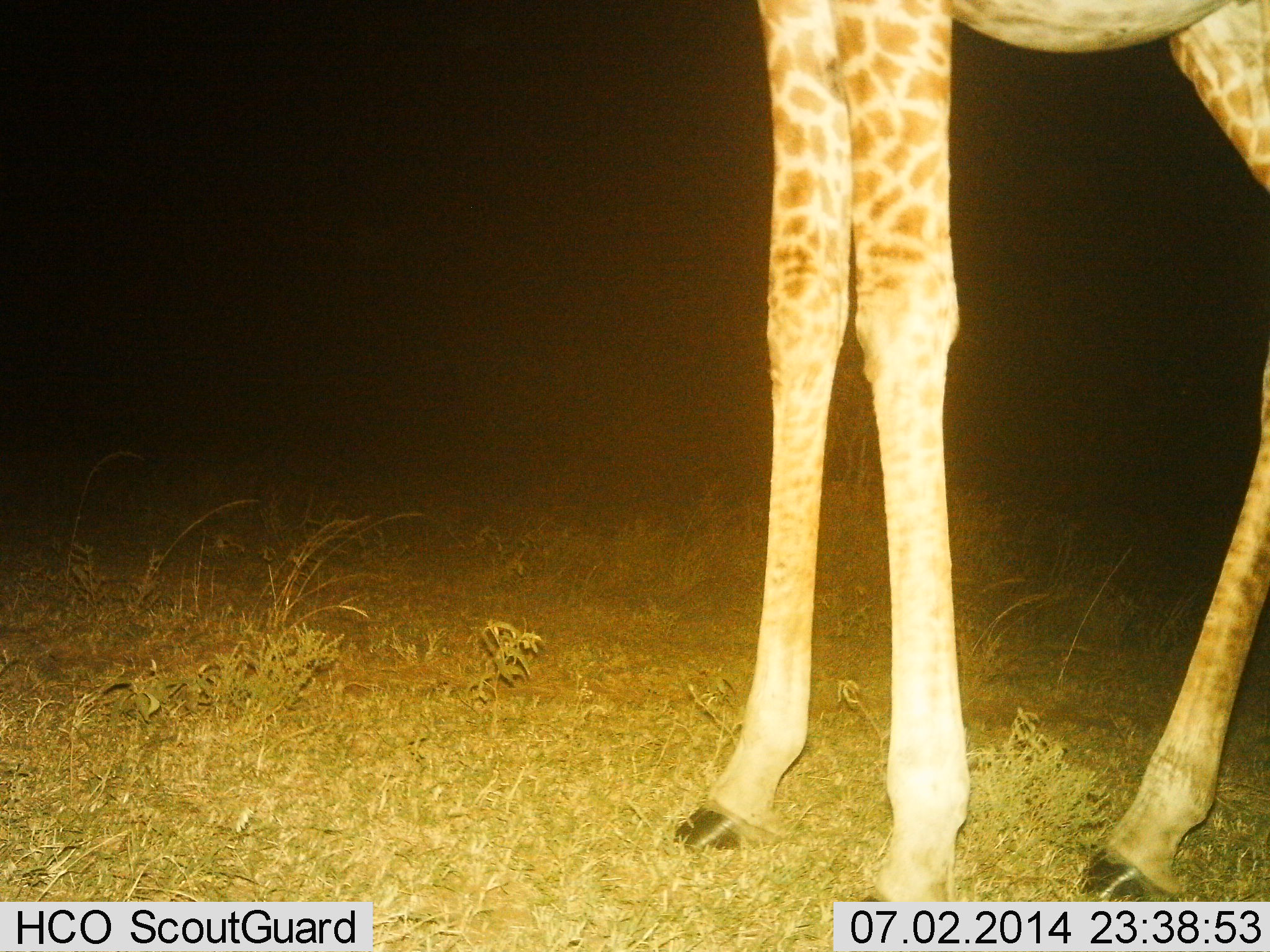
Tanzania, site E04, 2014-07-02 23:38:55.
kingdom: Animalia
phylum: Chordata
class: Mammalia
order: Artiodactyla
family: Giraffidae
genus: Giraffa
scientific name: Giraffa camelopardalis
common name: giraffe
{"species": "giraffe (Giraffa camelopardalis)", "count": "1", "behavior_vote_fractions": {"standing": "100%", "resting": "0%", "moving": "0%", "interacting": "0%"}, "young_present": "0%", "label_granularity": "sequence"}